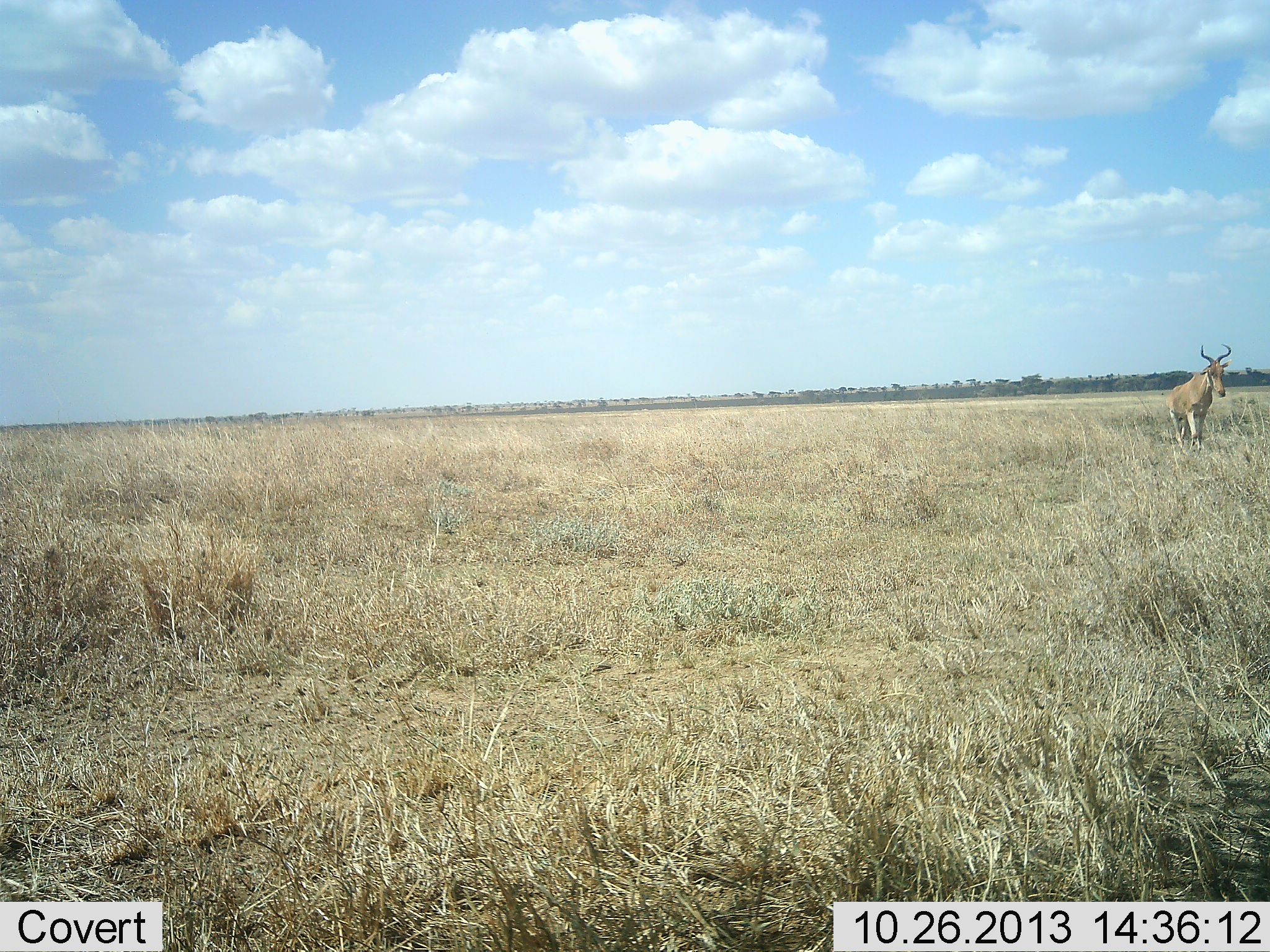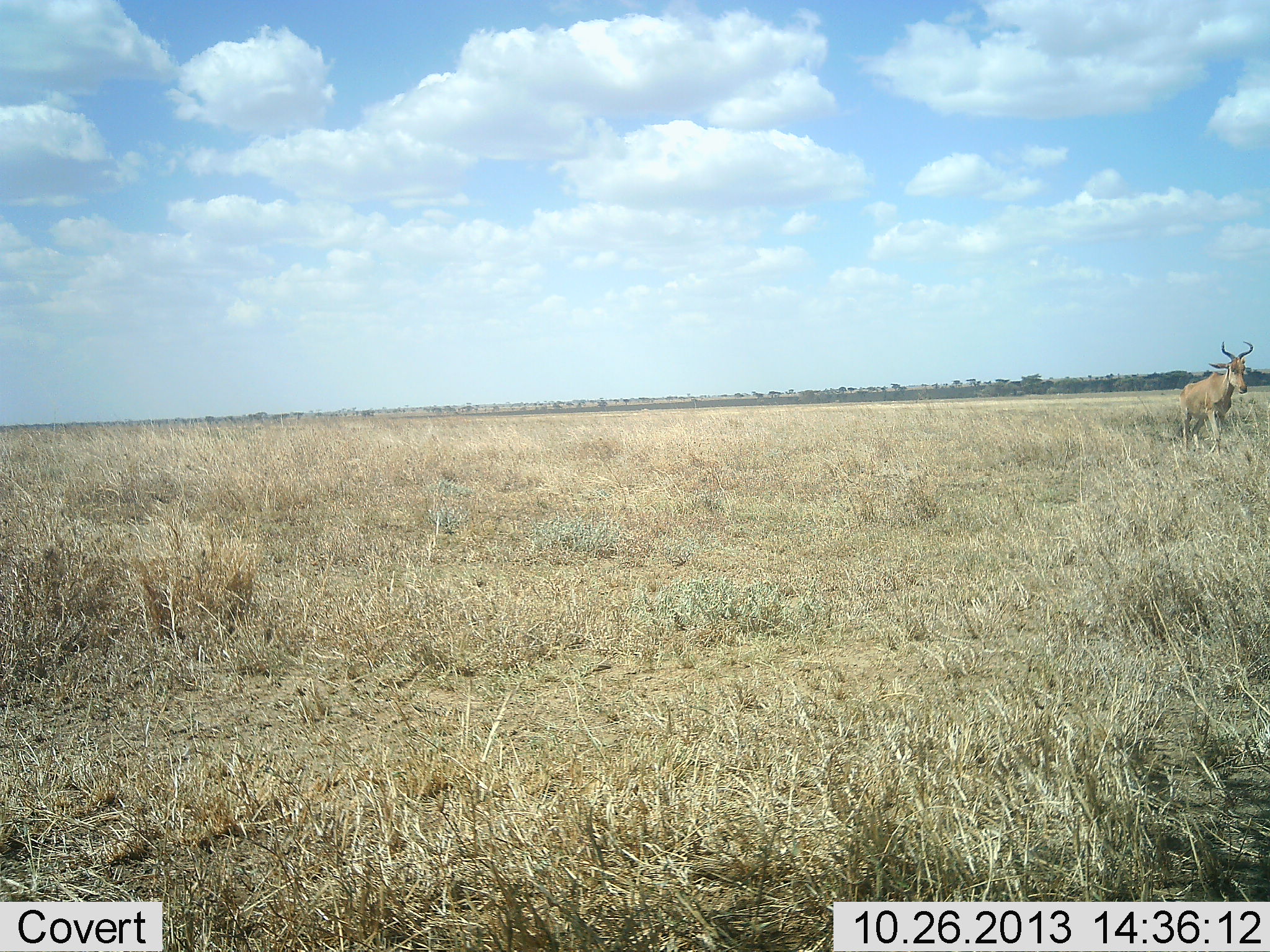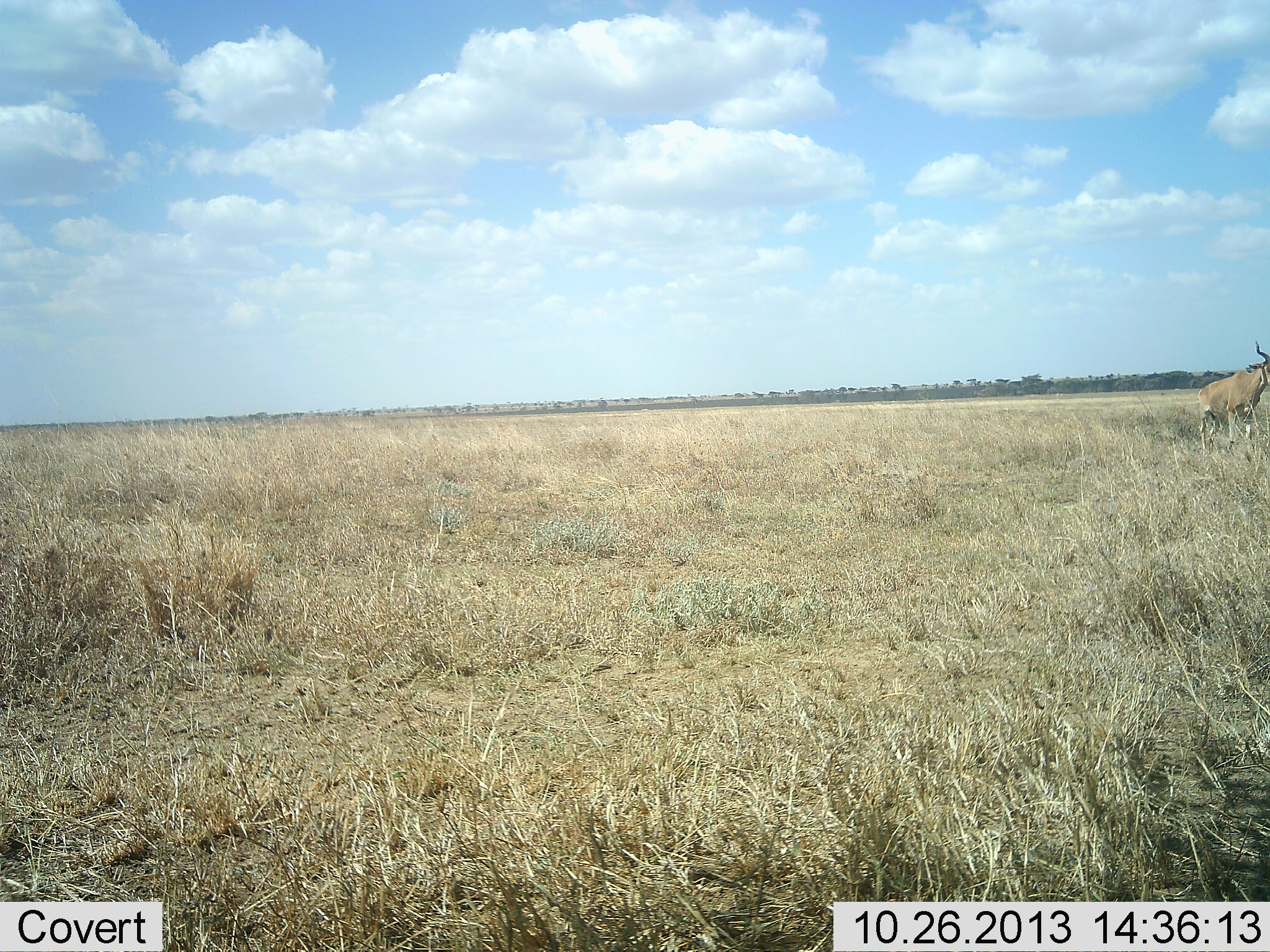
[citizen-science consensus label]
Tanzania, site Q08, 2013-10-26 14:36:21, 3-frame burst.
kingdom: Animalia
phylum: Chordata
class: Mammalia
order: Artiodactyla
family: Bovidae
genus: Alcelaphus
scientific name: Alcelaphus buselaphus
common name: hartebeest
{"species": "hartebeest (Alcelaphus buselaphus)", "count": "1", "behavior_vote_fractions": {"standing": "20%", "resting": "0%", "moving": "90%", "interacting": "0%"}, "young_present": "0%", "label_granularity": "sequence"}